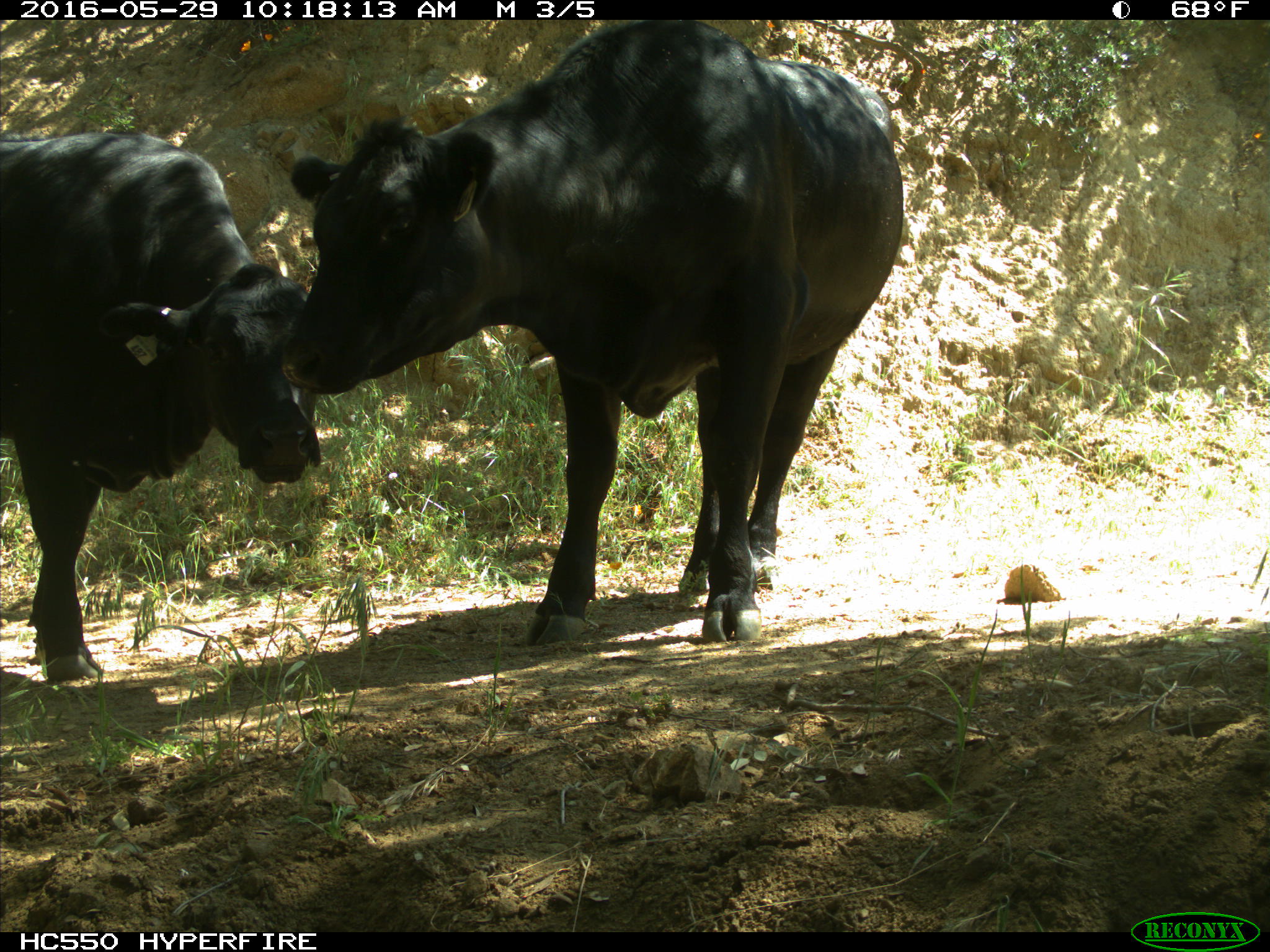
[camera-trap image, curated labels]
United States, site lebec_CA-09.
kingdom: Animalia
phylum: Chordata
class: Mammalia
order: Artiodactyla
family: Bovidae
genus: Bos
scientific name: Bos taurus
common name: domestic cow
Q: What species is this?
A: Bos taurus (domestic cow).